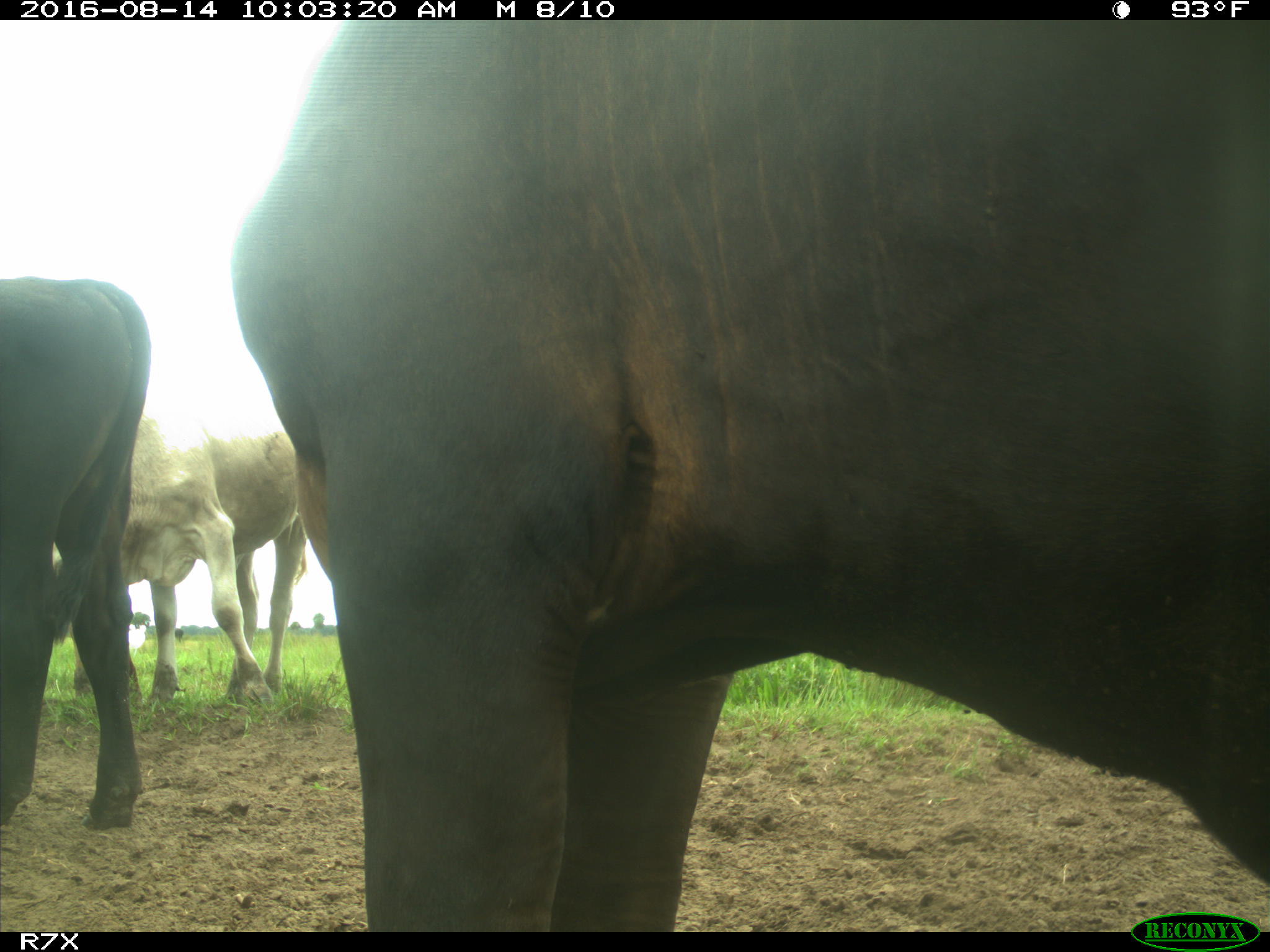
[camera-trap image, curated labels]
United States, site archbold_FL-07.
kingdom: Animalia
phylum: Chordata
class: Mammalia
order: Artiodactyla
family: Bovidae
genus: Bos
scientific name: Bos taurus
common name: domestic cow